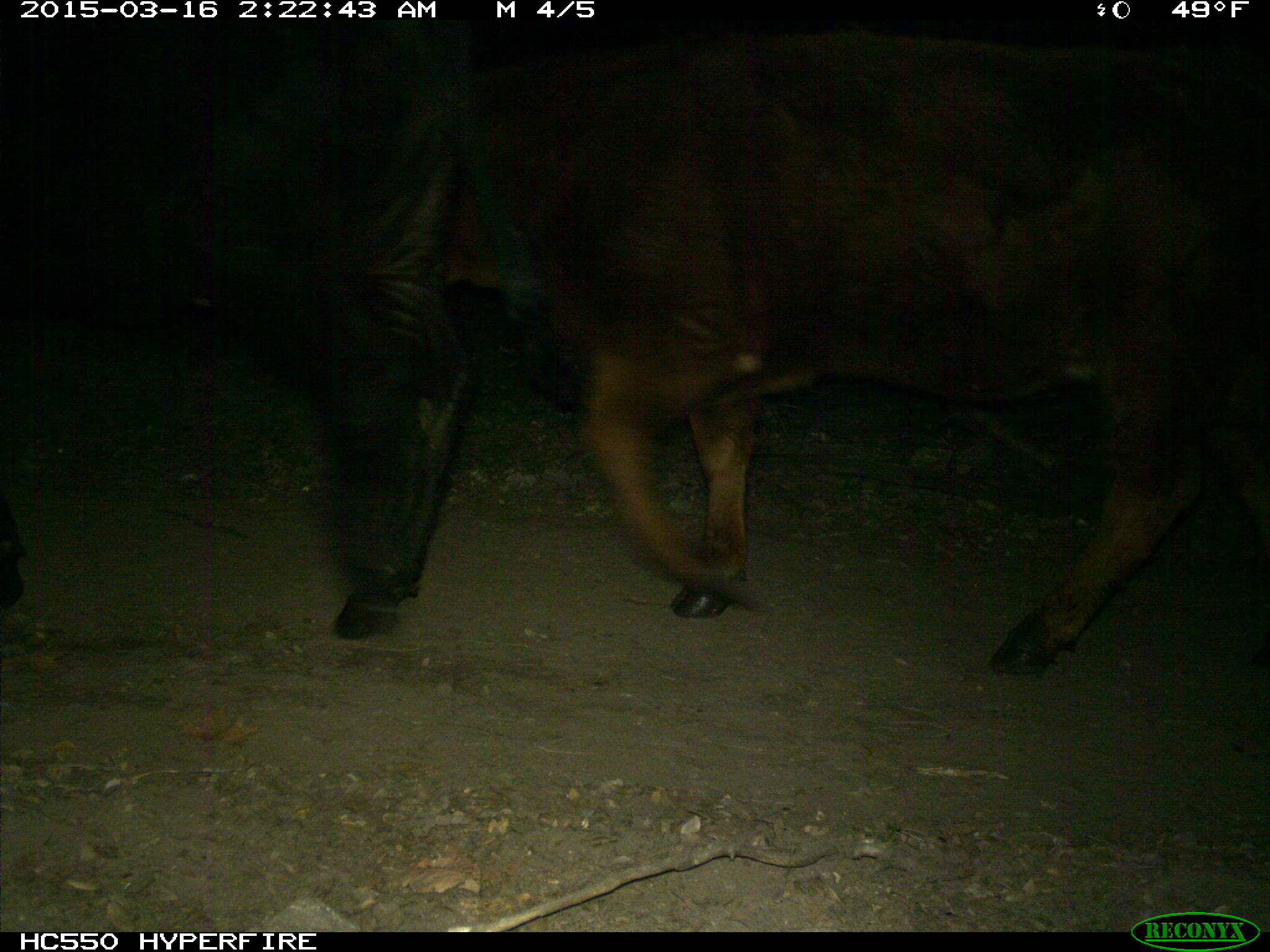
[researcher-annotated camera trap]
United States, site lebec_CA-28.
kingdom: Animalia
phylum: Chordata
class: Mammalia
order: Artiodactyla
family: Bovidae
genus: Bos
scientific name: Bos taurus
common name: domestic cow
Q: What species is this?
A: Bos taurus (domestic cow).